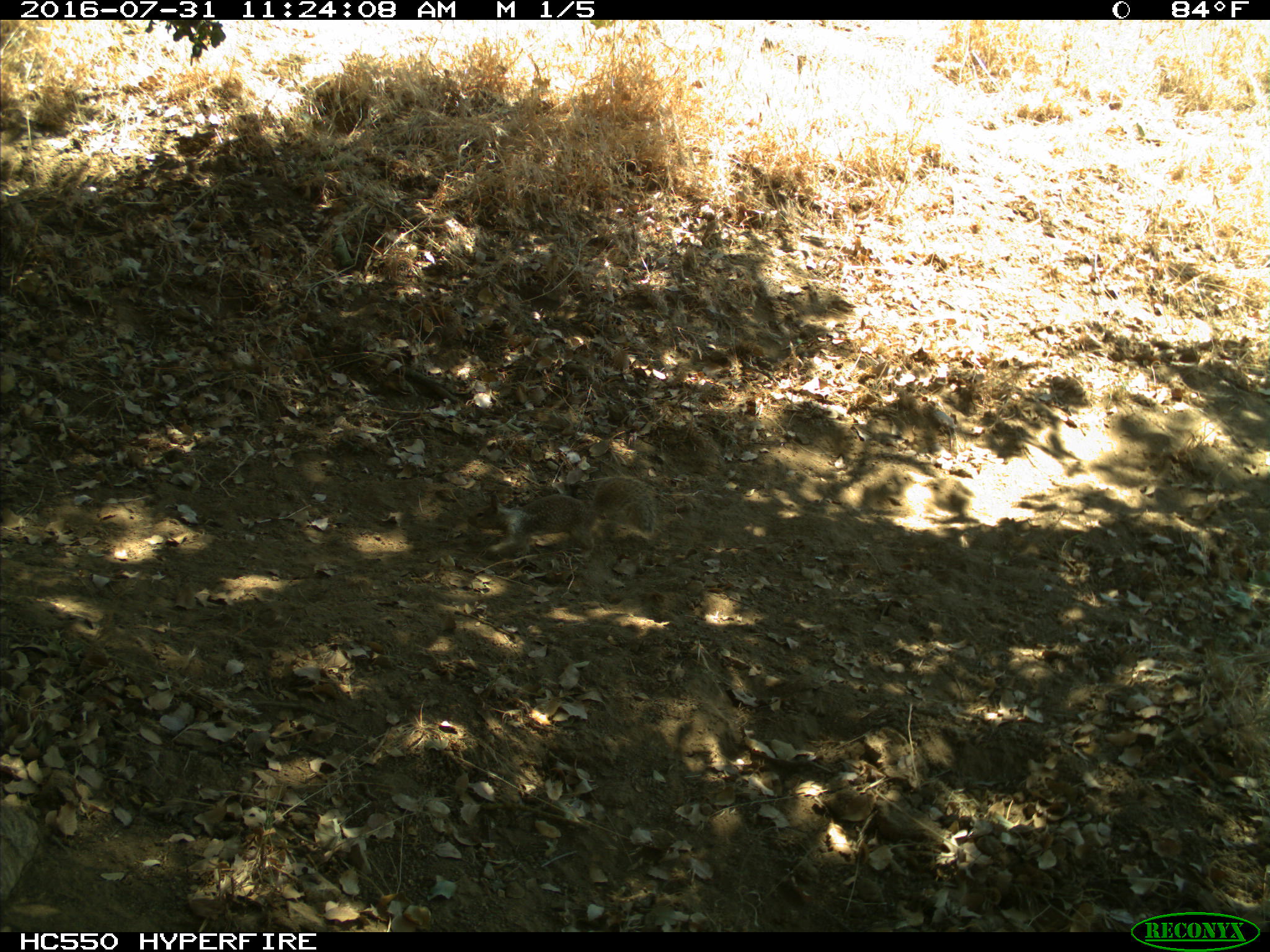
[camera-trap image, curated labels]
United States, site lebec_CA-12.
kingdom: Animalia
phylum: Chordata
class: Mammalia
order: Rodentia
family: Sciuridae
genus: Otospermophilus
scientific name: Otospermophilus beecheyi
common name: california ground squirrel